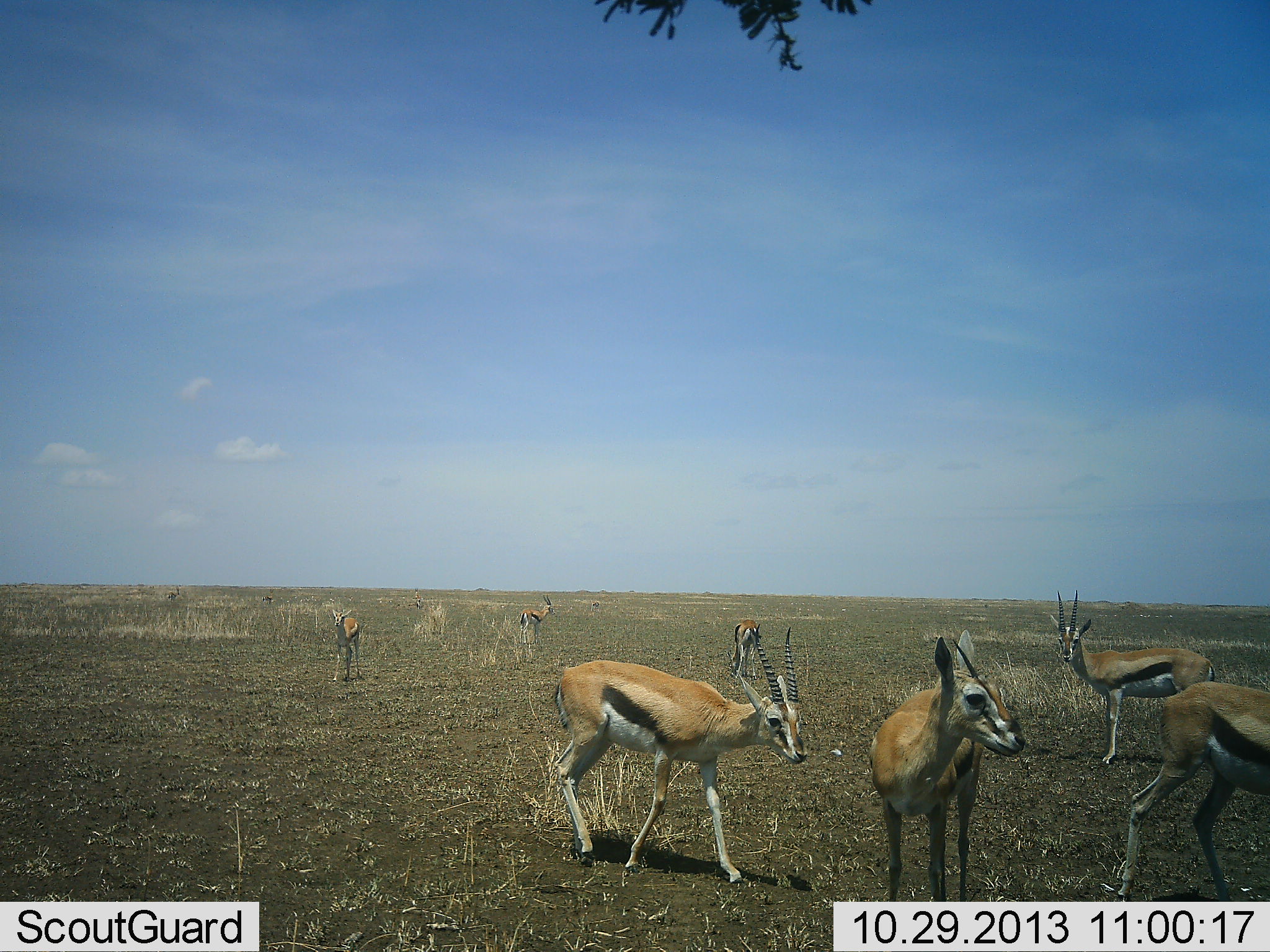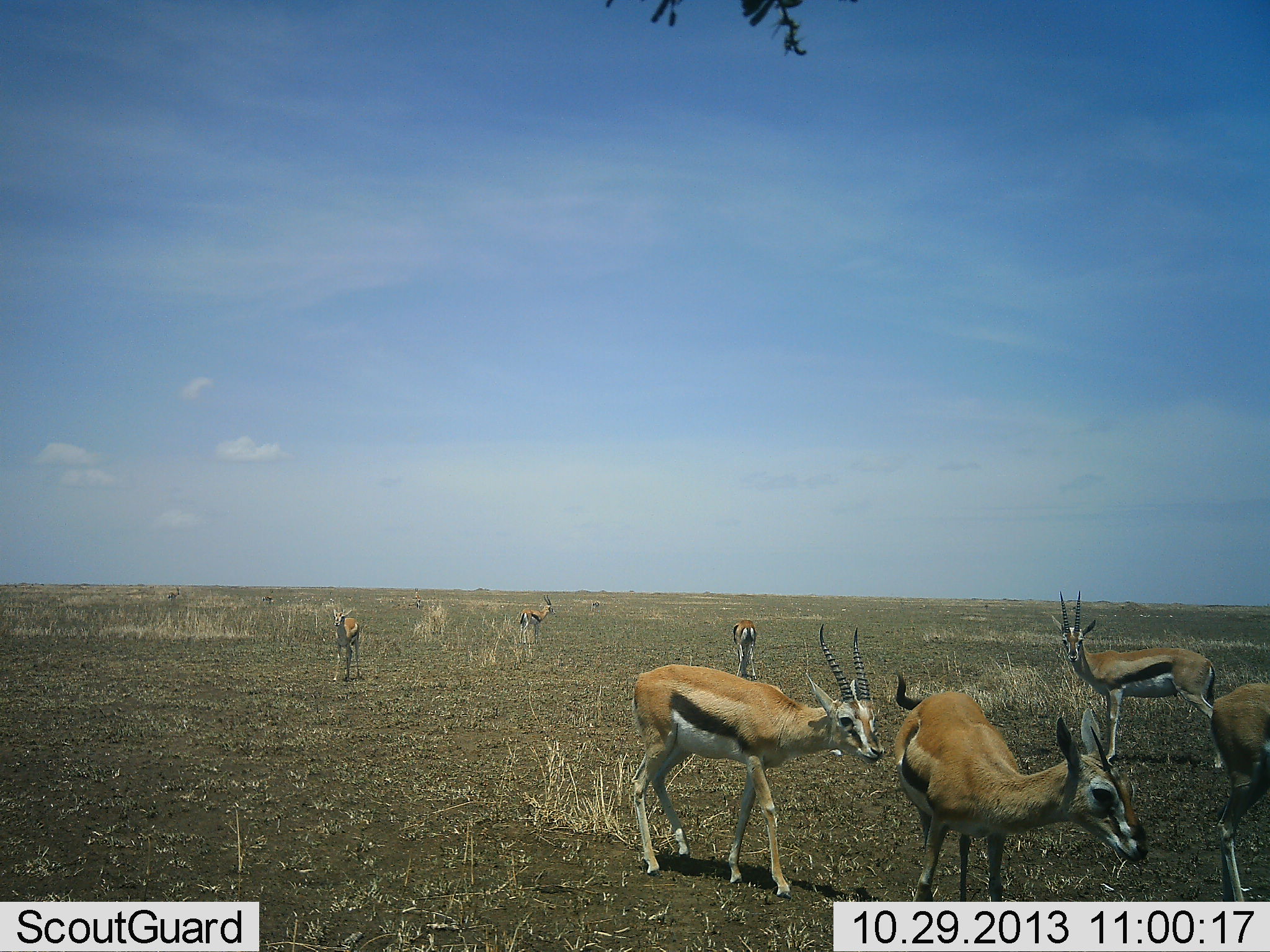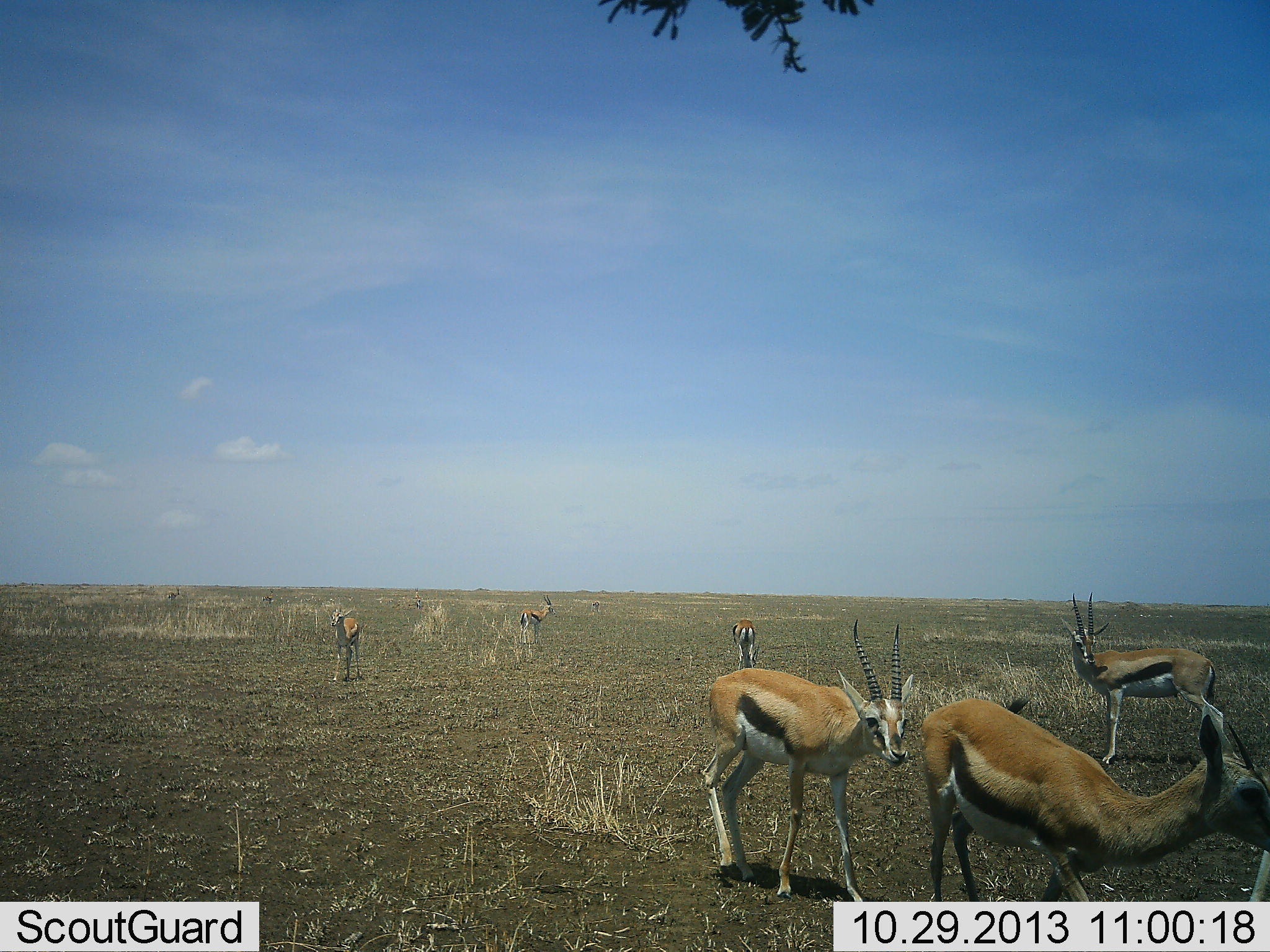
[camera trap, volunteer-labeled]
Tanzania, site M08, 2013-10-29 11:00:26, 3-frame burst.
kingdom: Animalia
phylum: Chordata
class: Mammalia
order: Artiodactyla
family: Bovidae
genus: Eudorcas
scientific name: Eudorcas thomsonii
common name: thomson's gazelle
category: gazellethomsons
Gazellethomsons (thomson's gazelle) (Eudorcas thomsonii), count 7. Behavior (volunteer vote fractions): standing 83%, resting 3%, moving 80%, interacting 13%. Young present (vote fraction): 7%. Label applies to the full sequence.